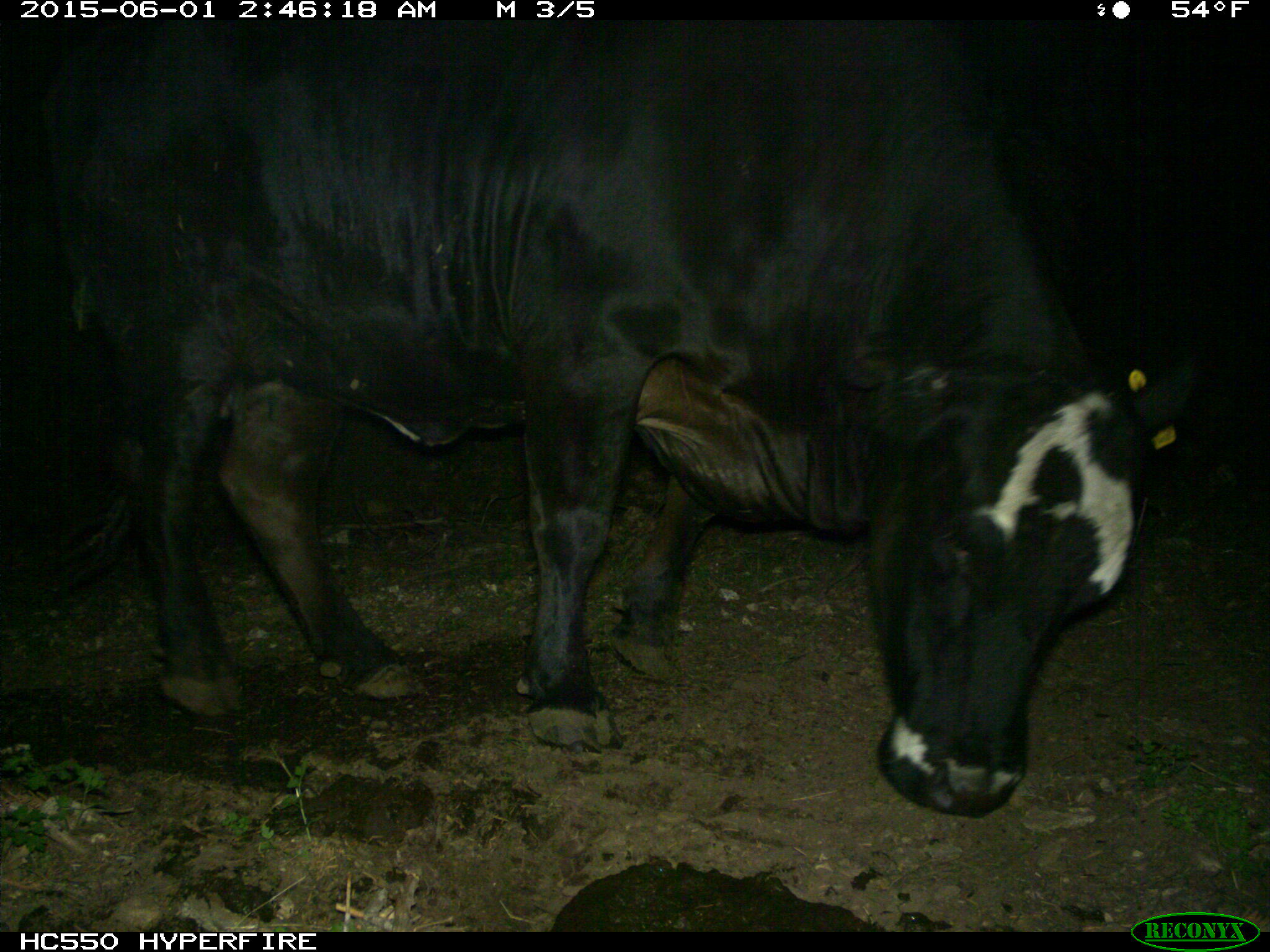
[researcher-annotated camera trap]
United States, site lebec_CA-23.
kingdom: Animalia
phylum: Chordata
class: Mammalia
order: Artiodactyla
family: Bovidae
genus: Bos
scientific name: Bos taurus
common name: domestic cow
Bos taurus (domestic cow).